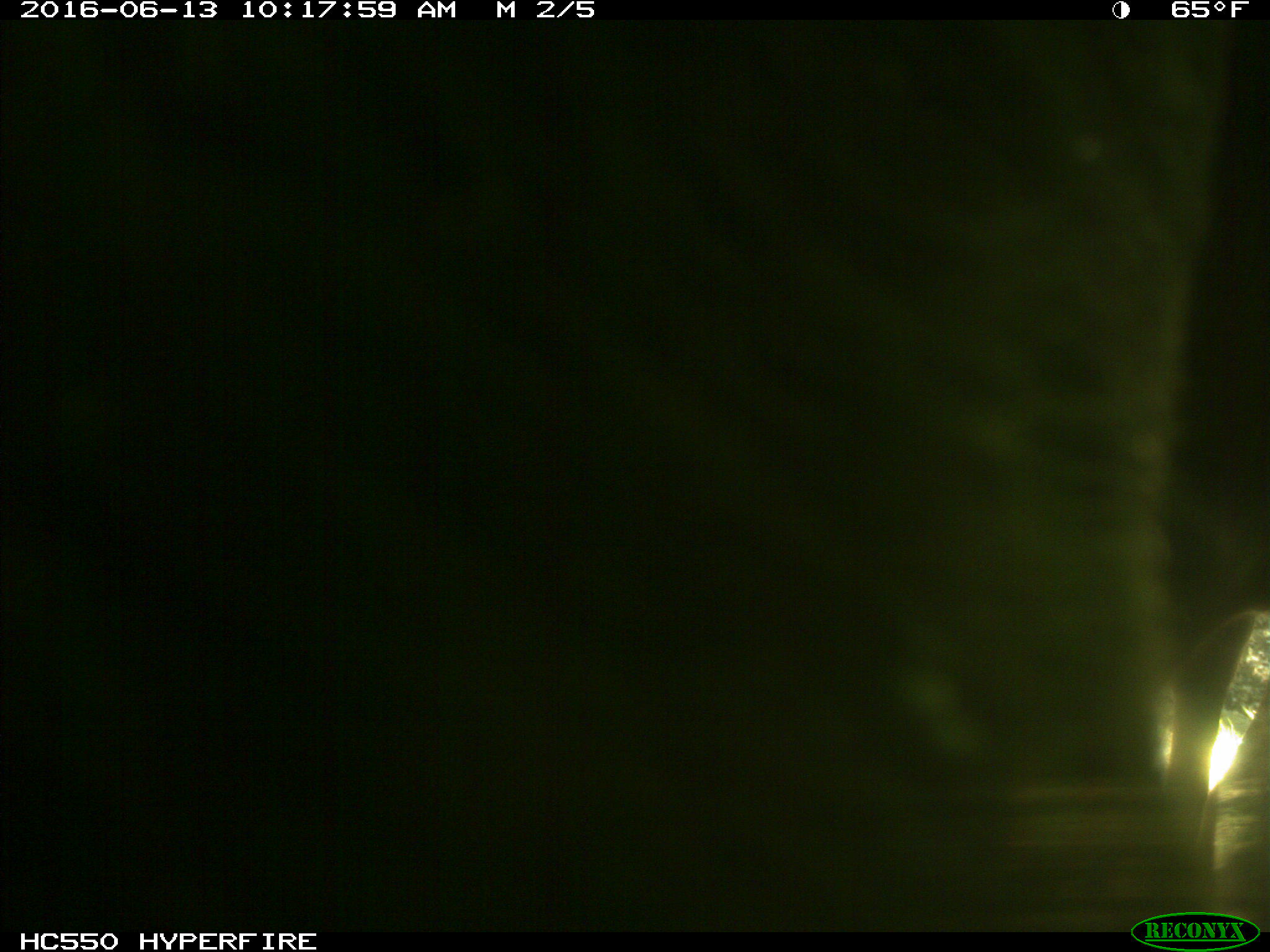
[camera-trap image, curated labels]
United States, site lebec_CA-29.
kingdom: Animalia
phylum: Chordata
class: Mammalia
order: Artiodactyla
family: Bovidae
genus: Bos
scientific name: Bos taurus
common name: domestic cow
Bos taurus (domestic cow).